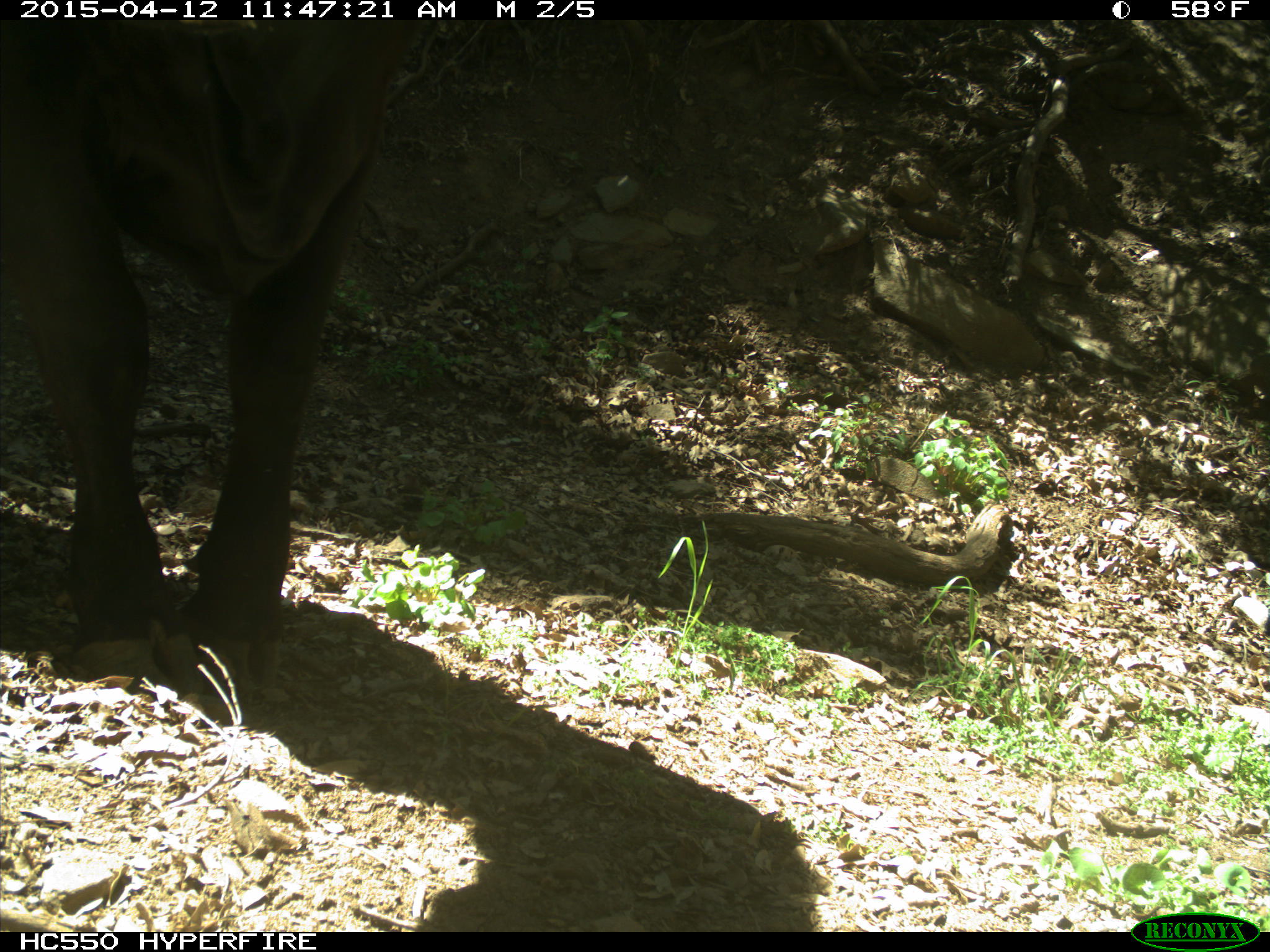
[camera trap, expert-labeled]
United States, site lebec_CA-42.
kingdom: Animalia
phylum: Chordata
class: Mammalia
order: Artiodactyla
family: Bovidae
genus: Bos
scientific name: Bos taurus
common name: domestic cow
Bos taurus (domestic cow).